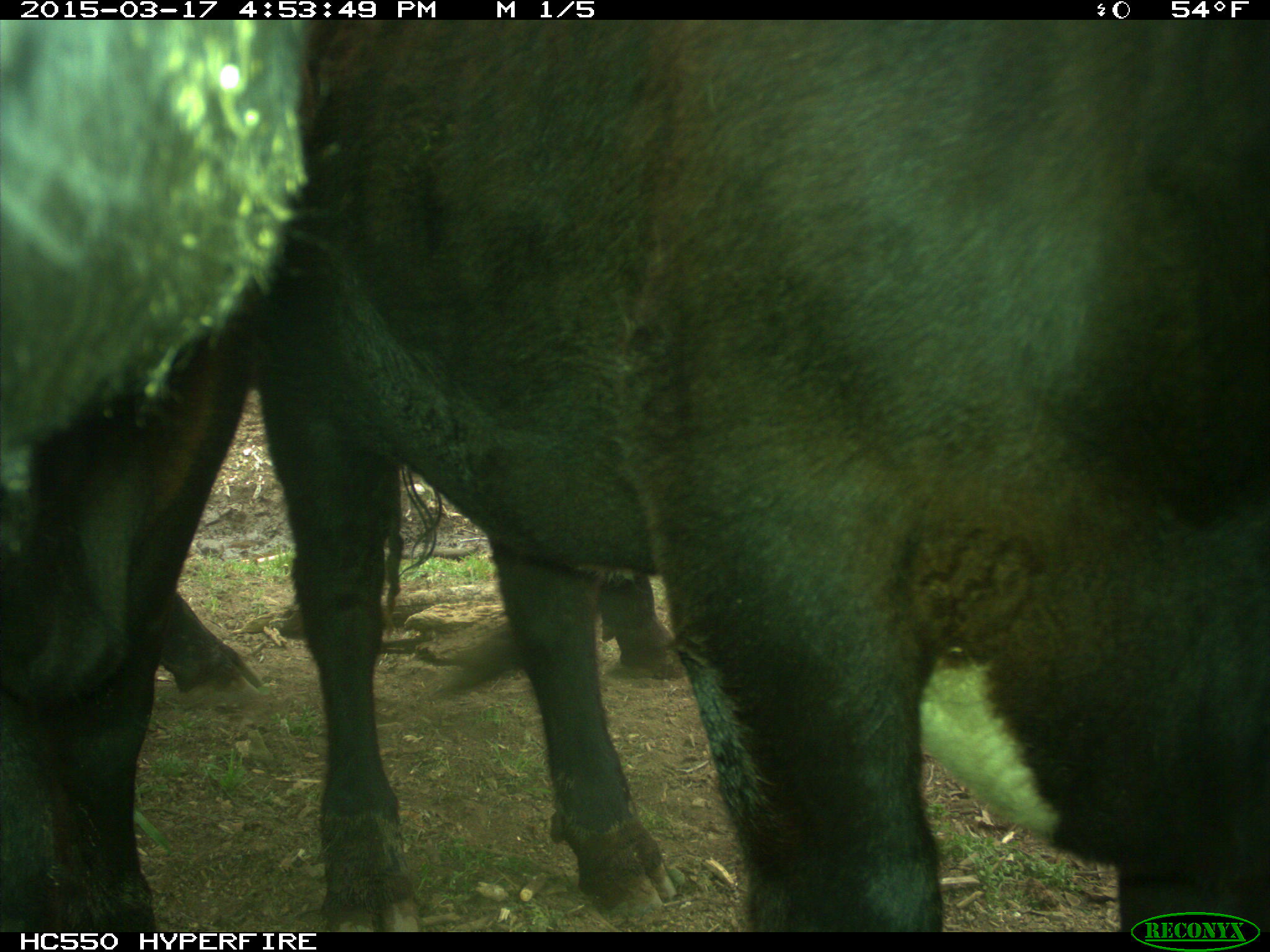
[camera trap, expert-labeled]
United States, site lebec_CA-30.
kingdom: Animalia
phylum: Chordata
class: Mammalia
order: Artiodactyla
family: Bovidae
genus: Bos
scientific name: Bos taurus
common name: domestic cow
Bos taurus (domestic cow).